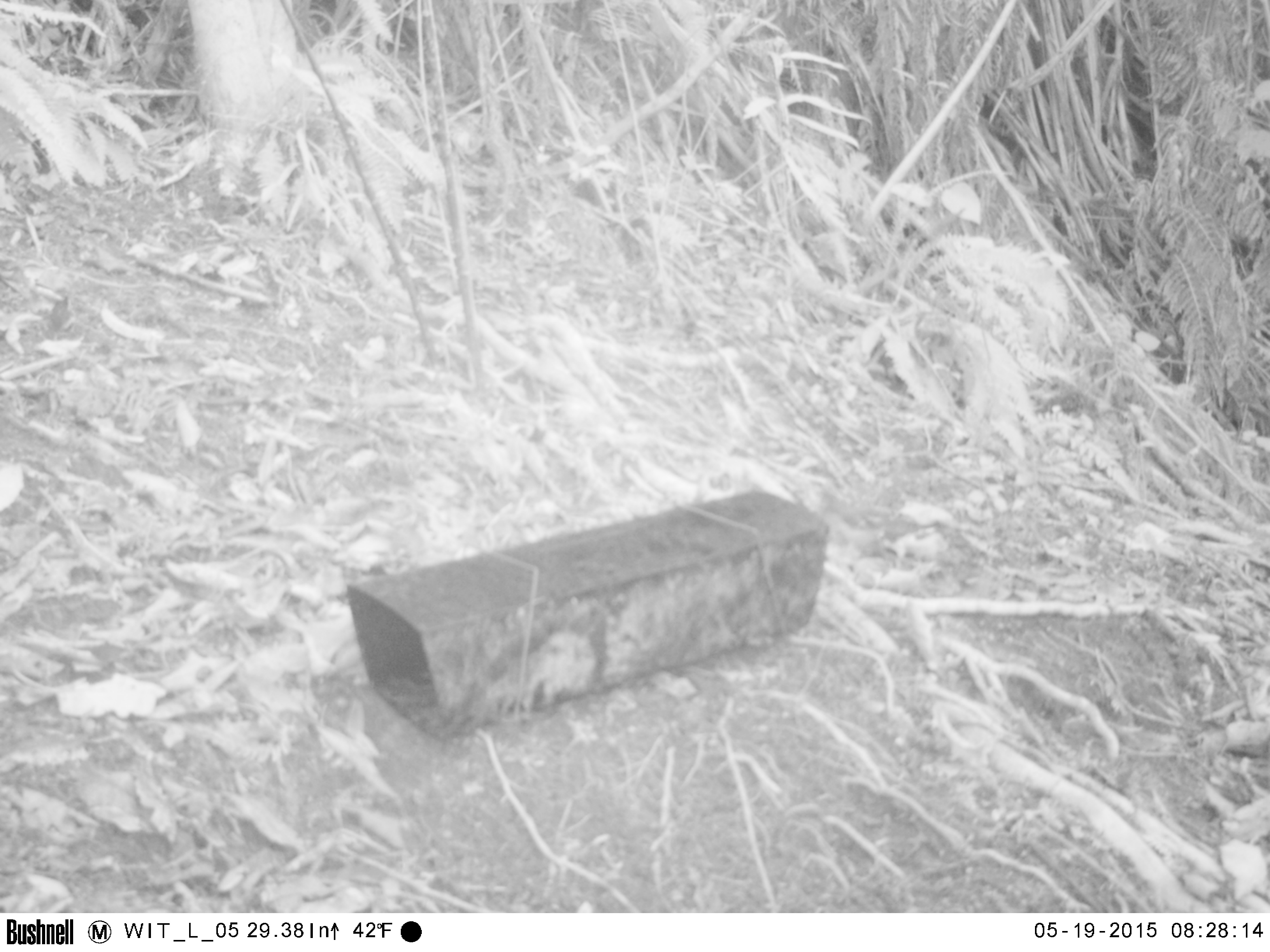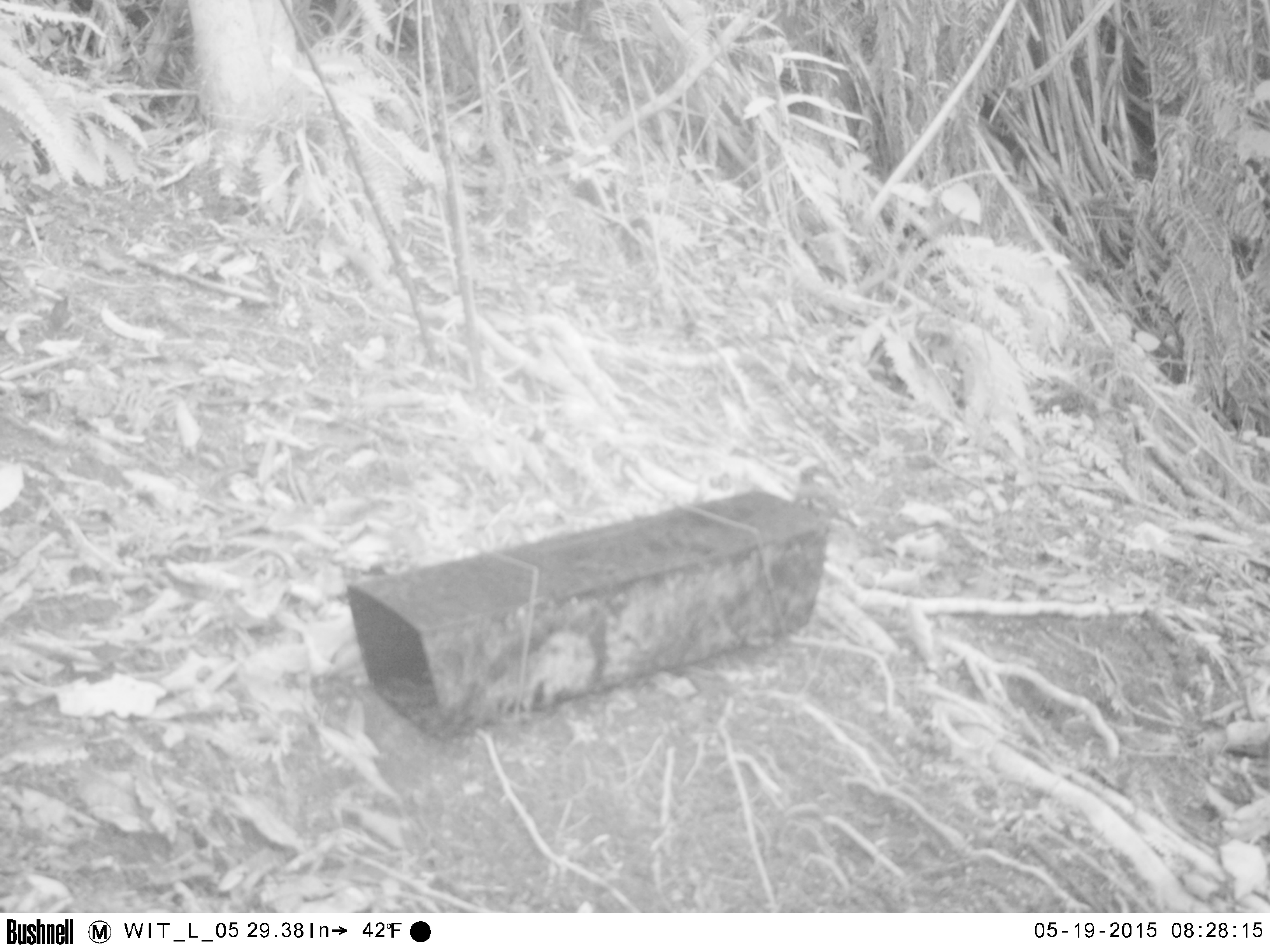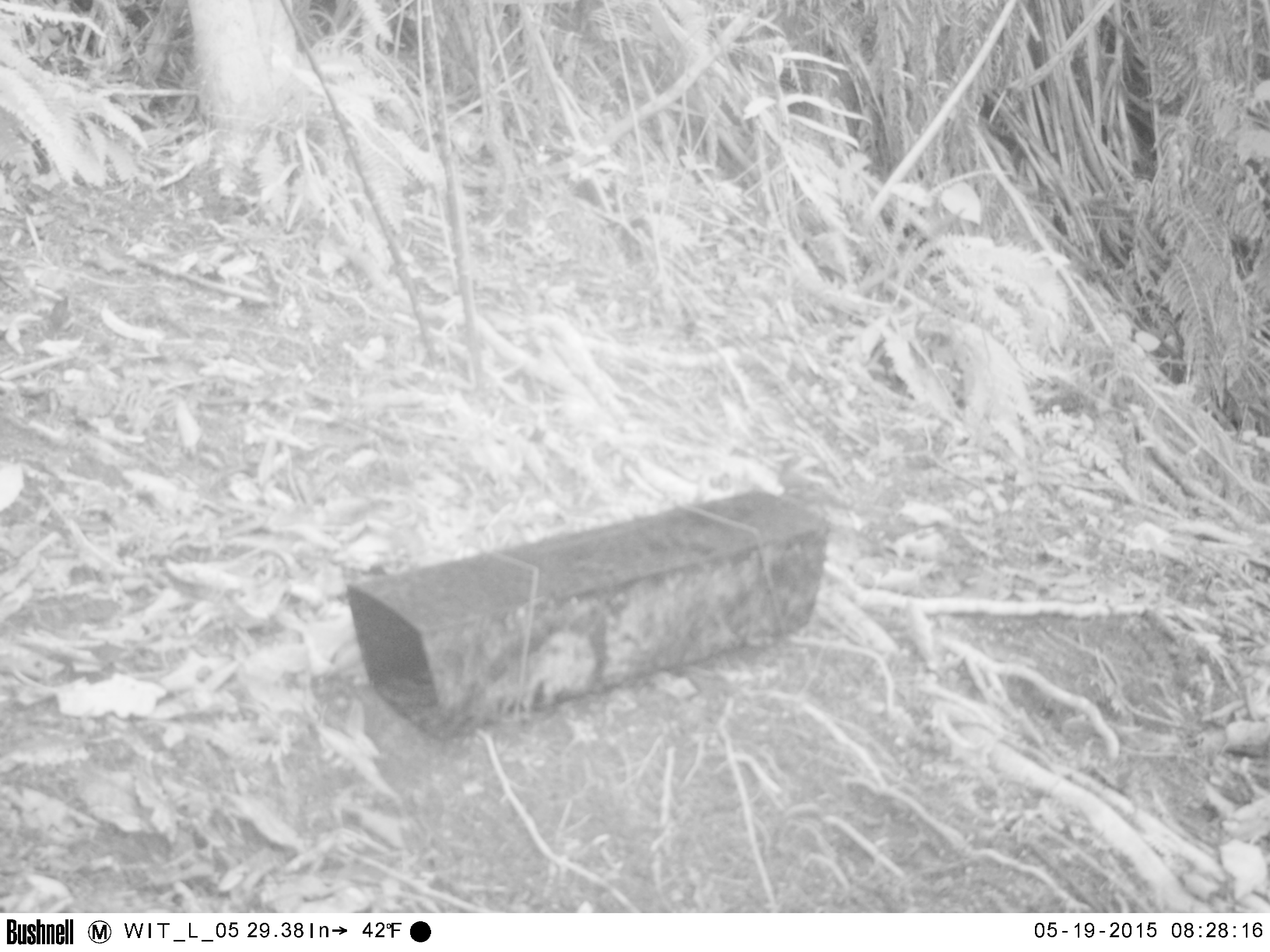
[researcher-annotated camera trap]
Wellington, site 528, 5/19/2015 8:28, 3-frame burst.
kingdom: Animalia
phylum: Chordata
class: Aves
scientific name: Aves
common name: bird